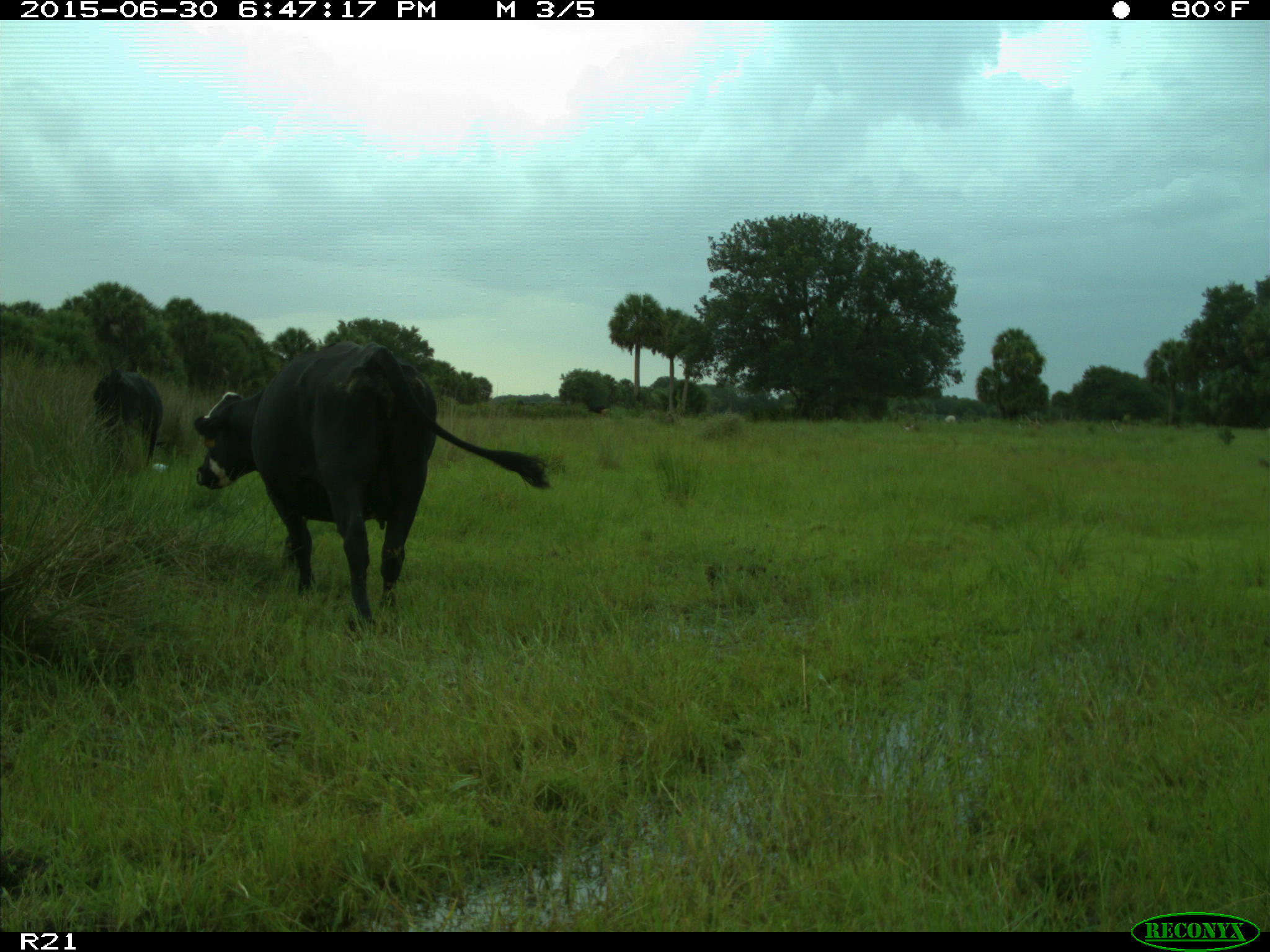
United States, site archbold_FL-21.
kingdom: Animalia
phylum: Chordata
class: Mammalia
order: Artiodactyla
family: Bovidae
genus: Bos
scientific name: Bos taurus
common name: domestic cow